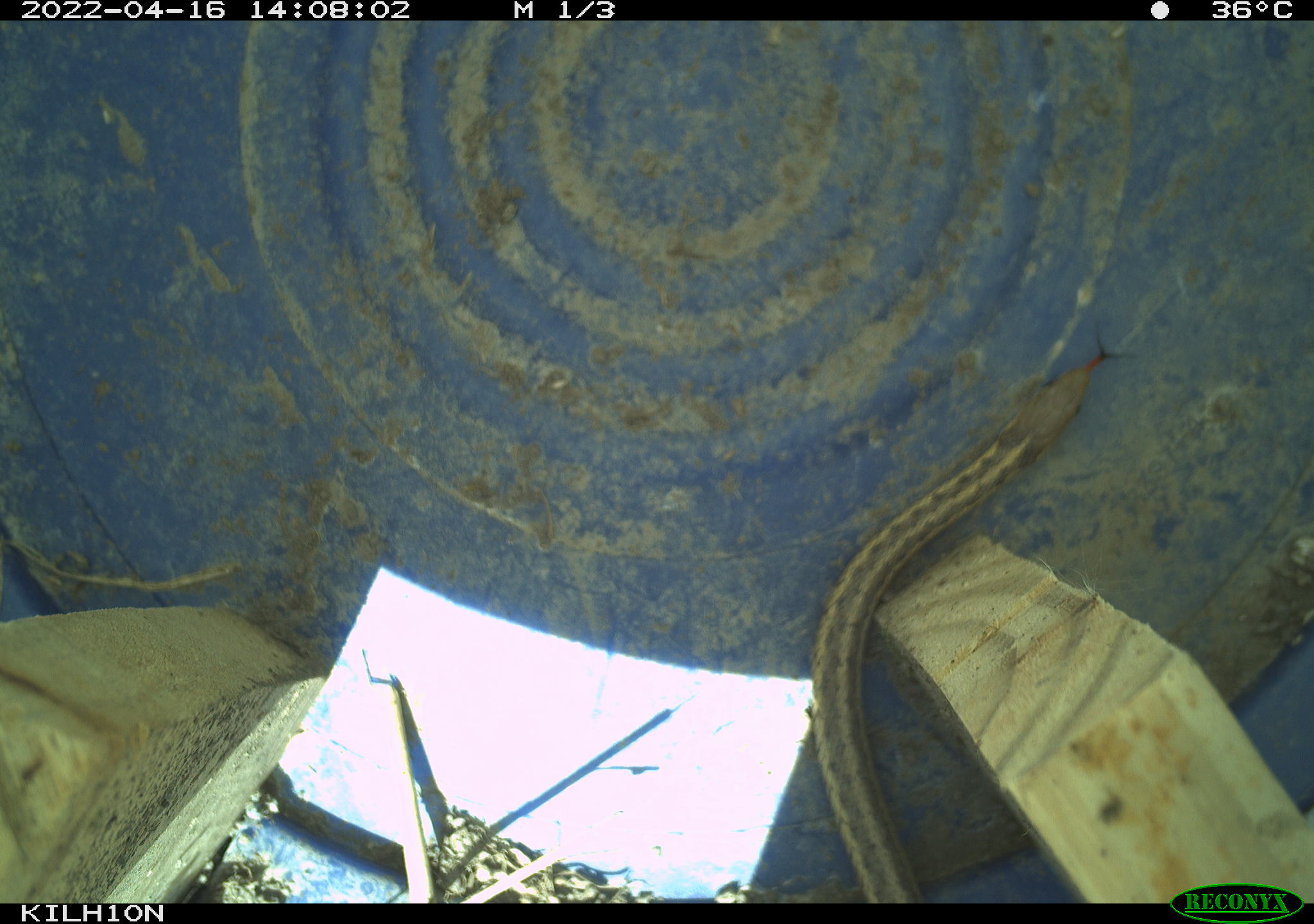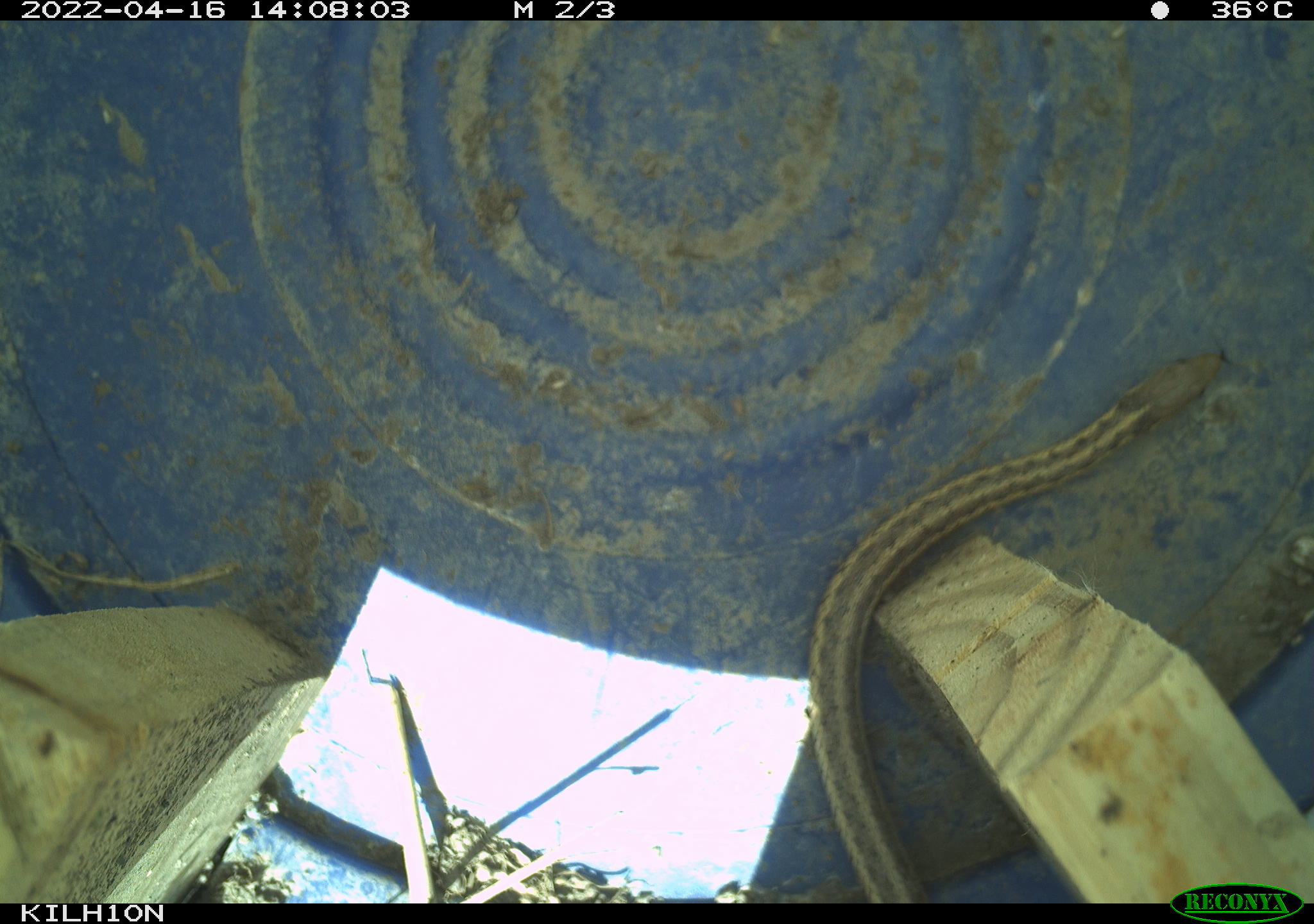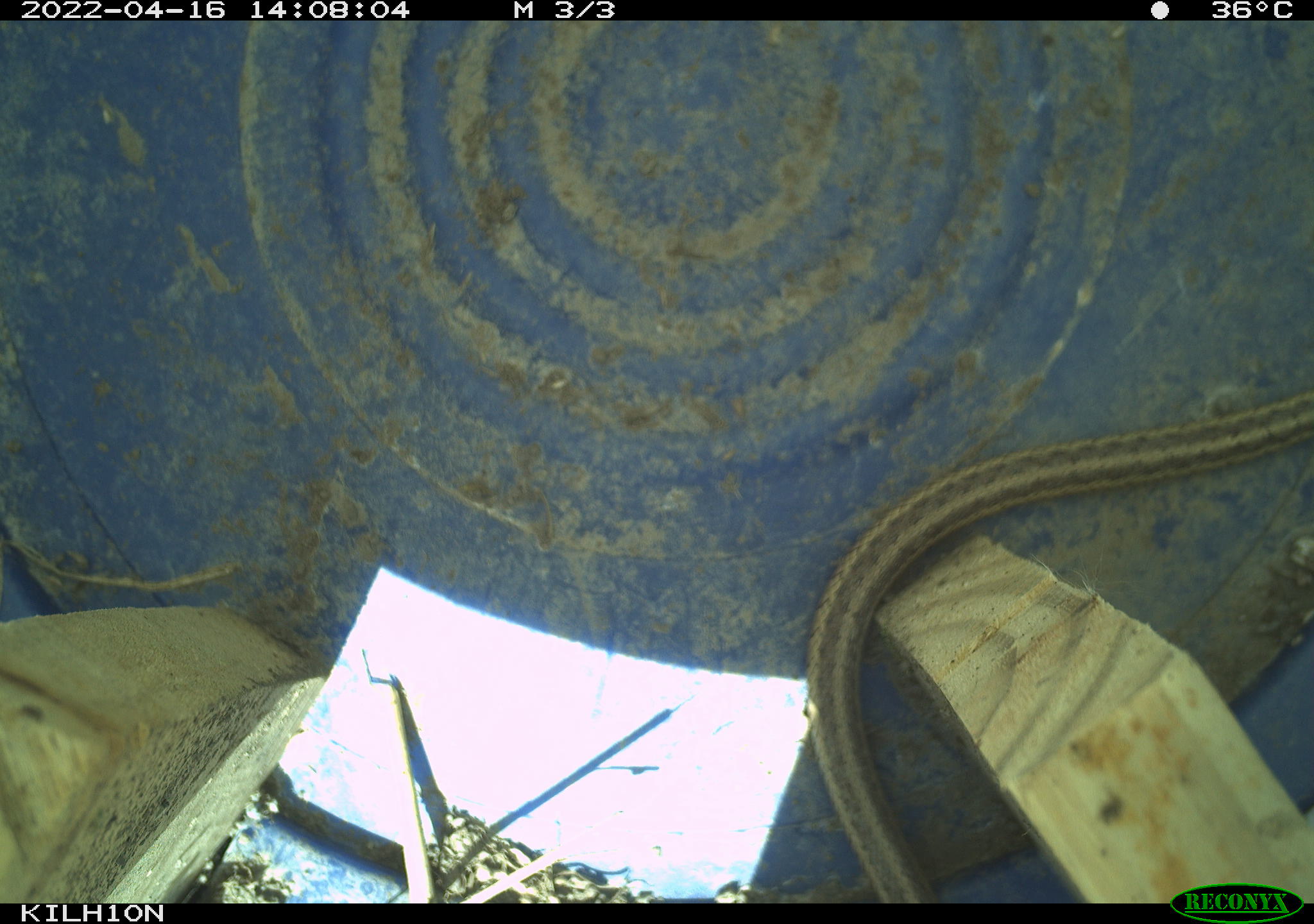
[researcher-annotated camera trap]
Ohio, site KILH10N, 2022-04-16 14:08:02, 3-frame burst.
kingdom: Animalia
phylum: Chordata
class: Reptilia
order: Squamata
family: Colubridae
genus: Thamnophis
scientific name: Thamnophis sirtalis sirtalis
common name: eastern gartersnake